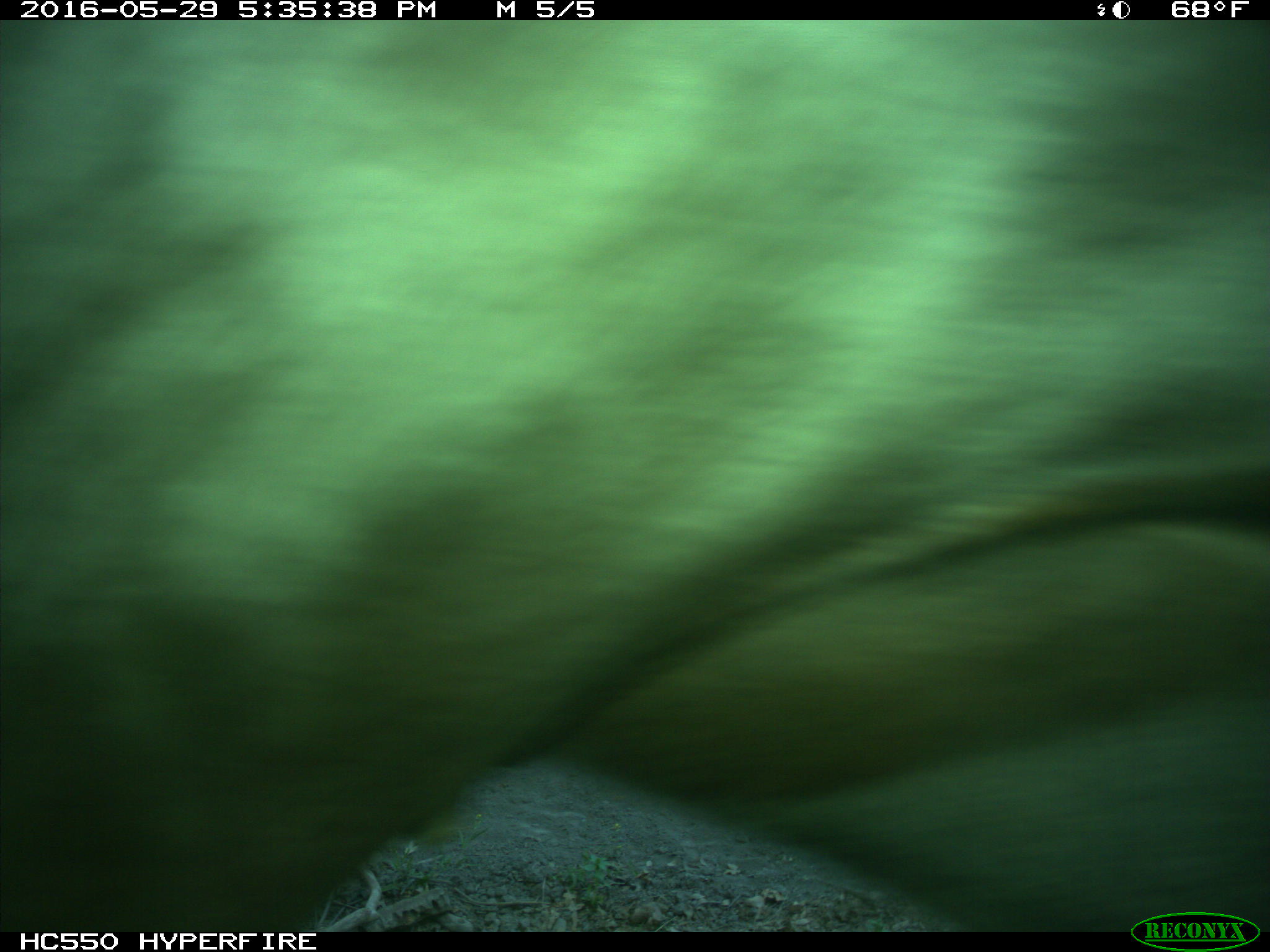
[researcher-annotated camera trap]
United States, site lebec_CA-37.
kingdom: Animalia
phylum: Chordata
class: Mammalia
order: Artiodactyla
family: Bovidae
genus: Bos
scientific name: Bos taurus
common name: domestic cow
Bos taurus (domestic cow).